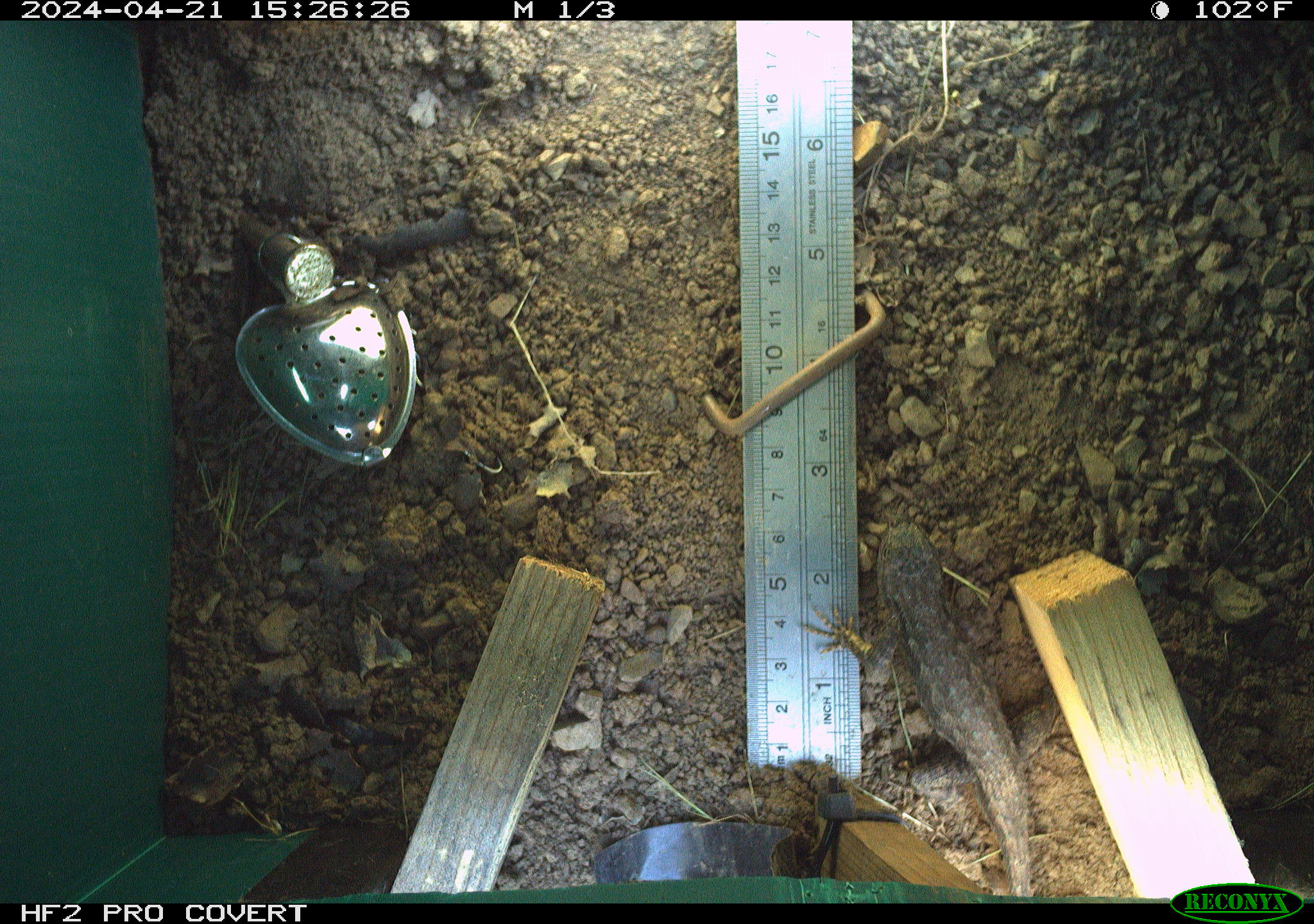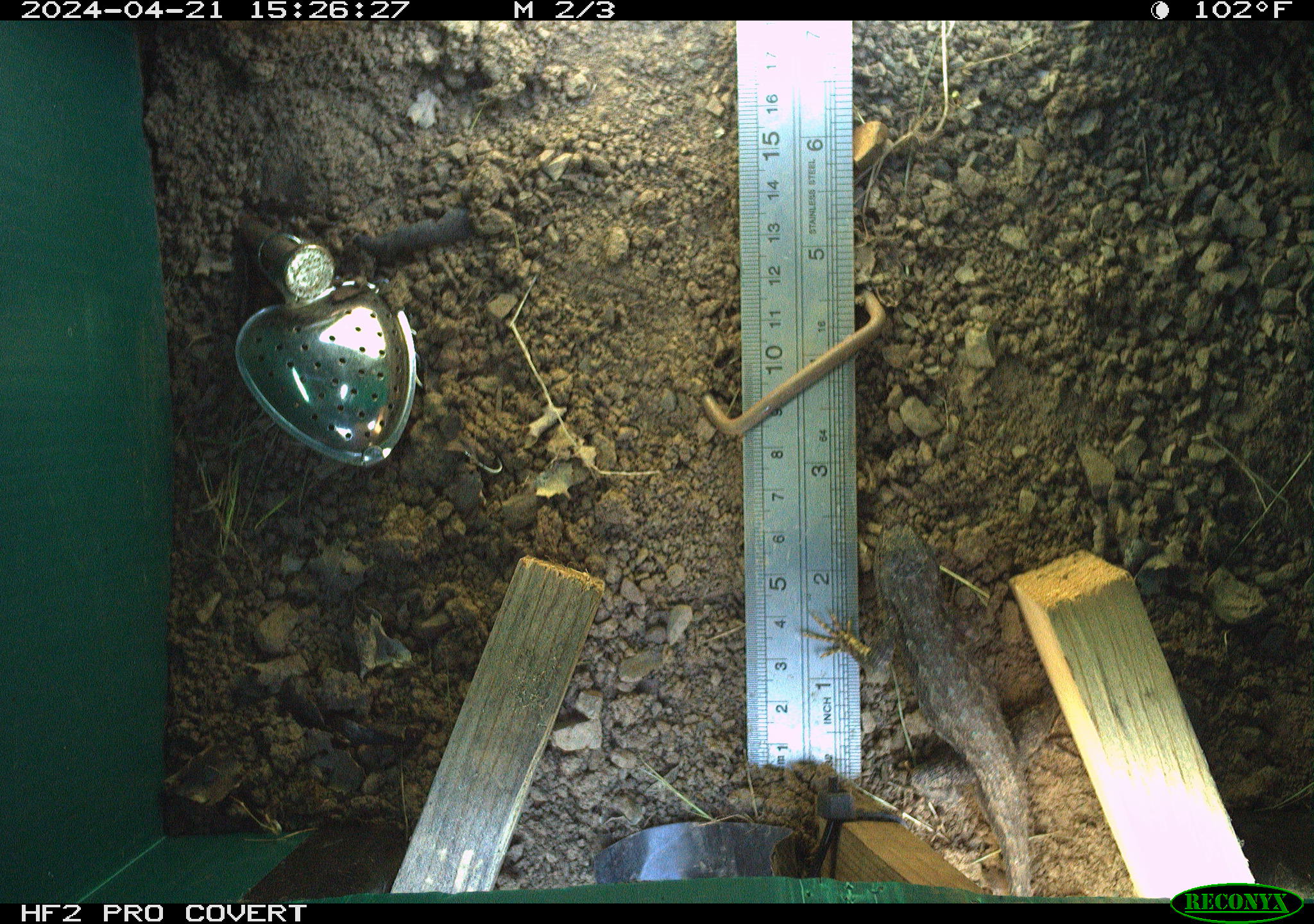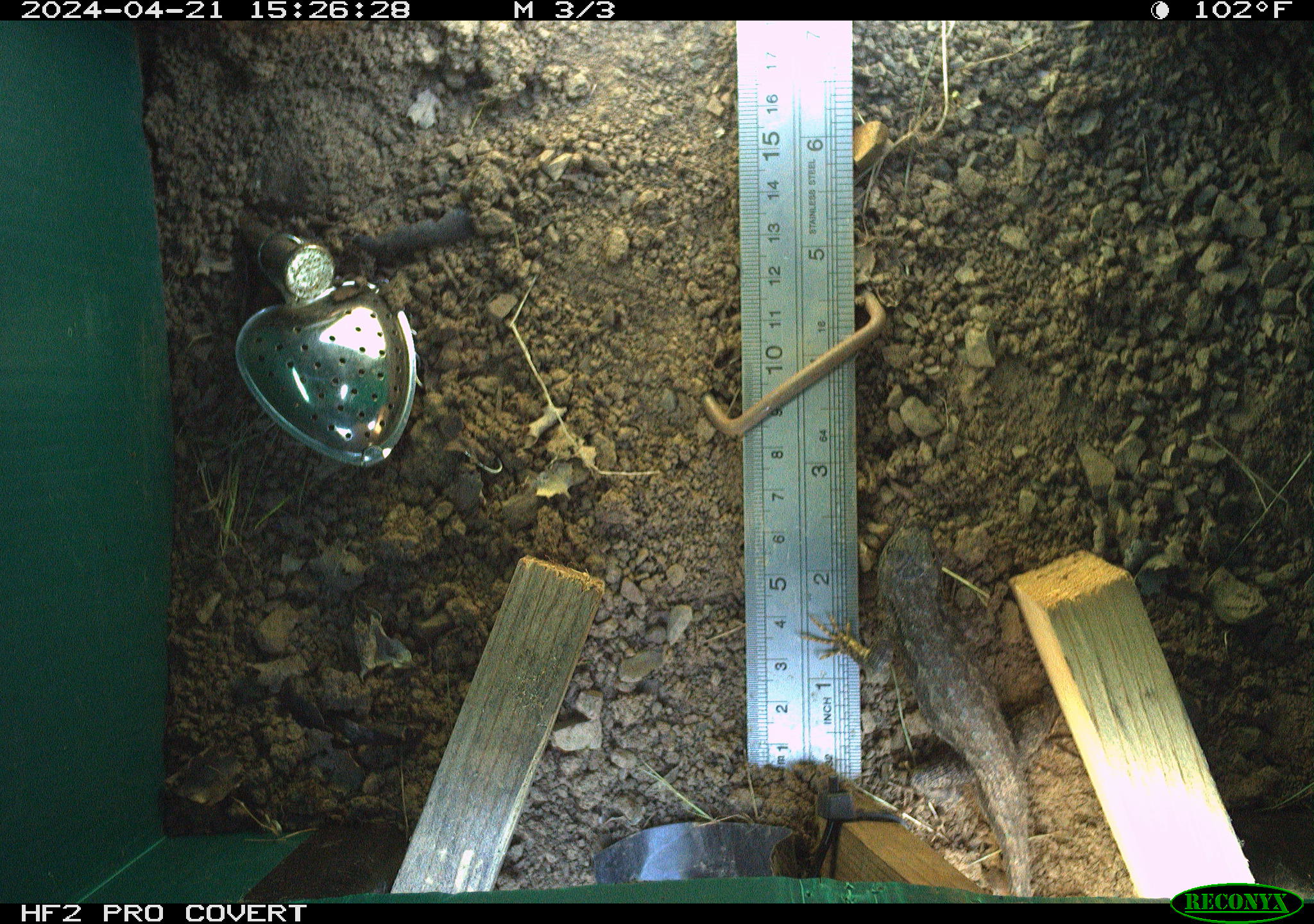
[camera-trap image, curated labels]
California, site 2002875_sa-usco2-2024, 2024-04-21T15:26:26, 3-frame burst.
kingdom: Animalia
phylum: Chordata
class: Reptilia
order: Squamata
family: Phrynosomatidae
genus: Sceloporus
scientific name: Sceloporus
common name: spiny lizards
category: sceloporus species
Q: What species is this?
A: Sceloporus species (spiny lizards) (Sceloporus).